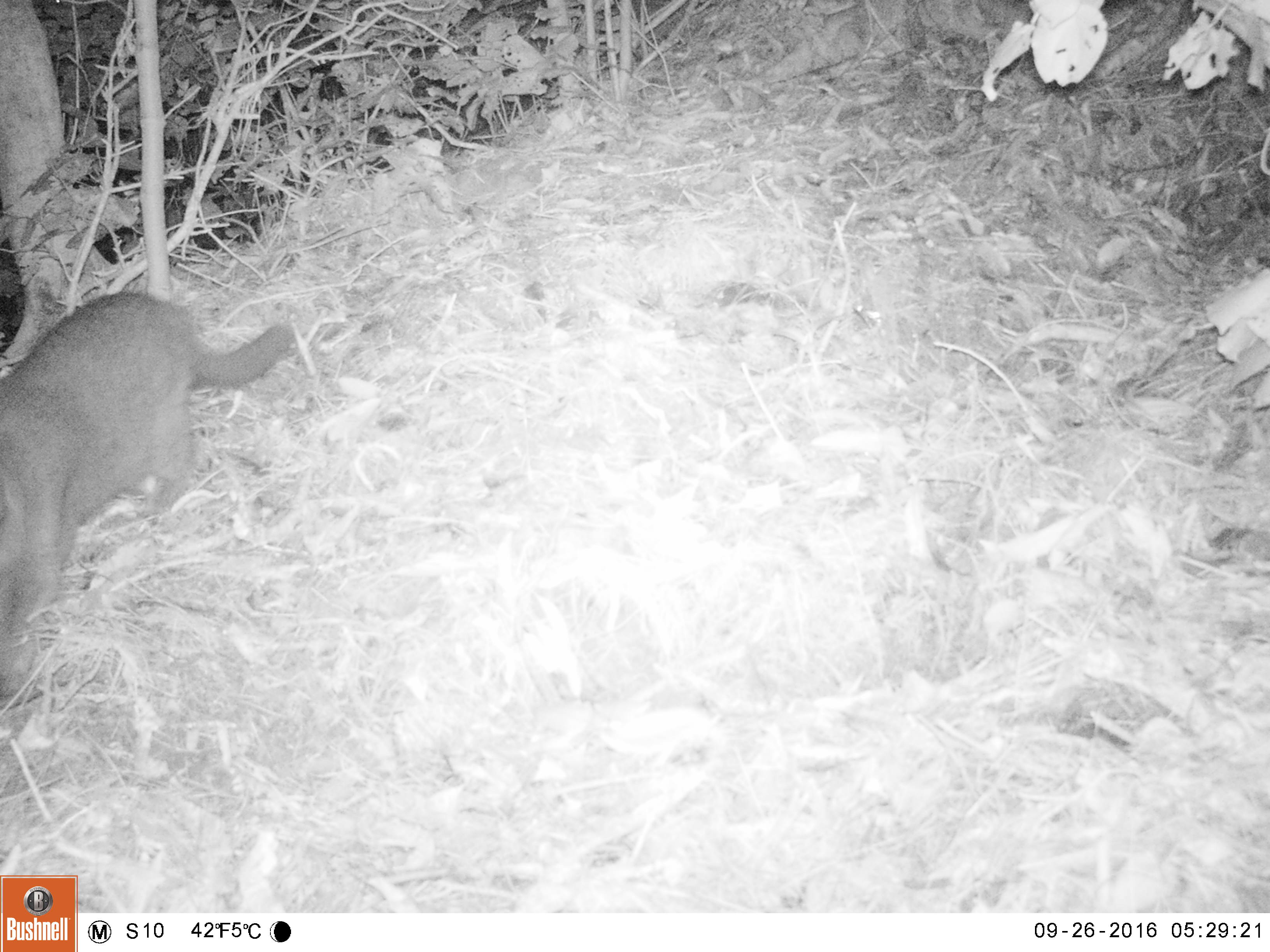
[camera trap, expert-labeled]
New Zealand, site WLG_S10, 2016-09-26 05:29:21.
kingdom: Animalia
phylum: Chordata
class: Mammalia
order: Carnivora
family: Felidae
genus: Felis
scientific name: Felis catus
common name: domestic cat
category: cat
Cat (domestic cat) (Felis catus).